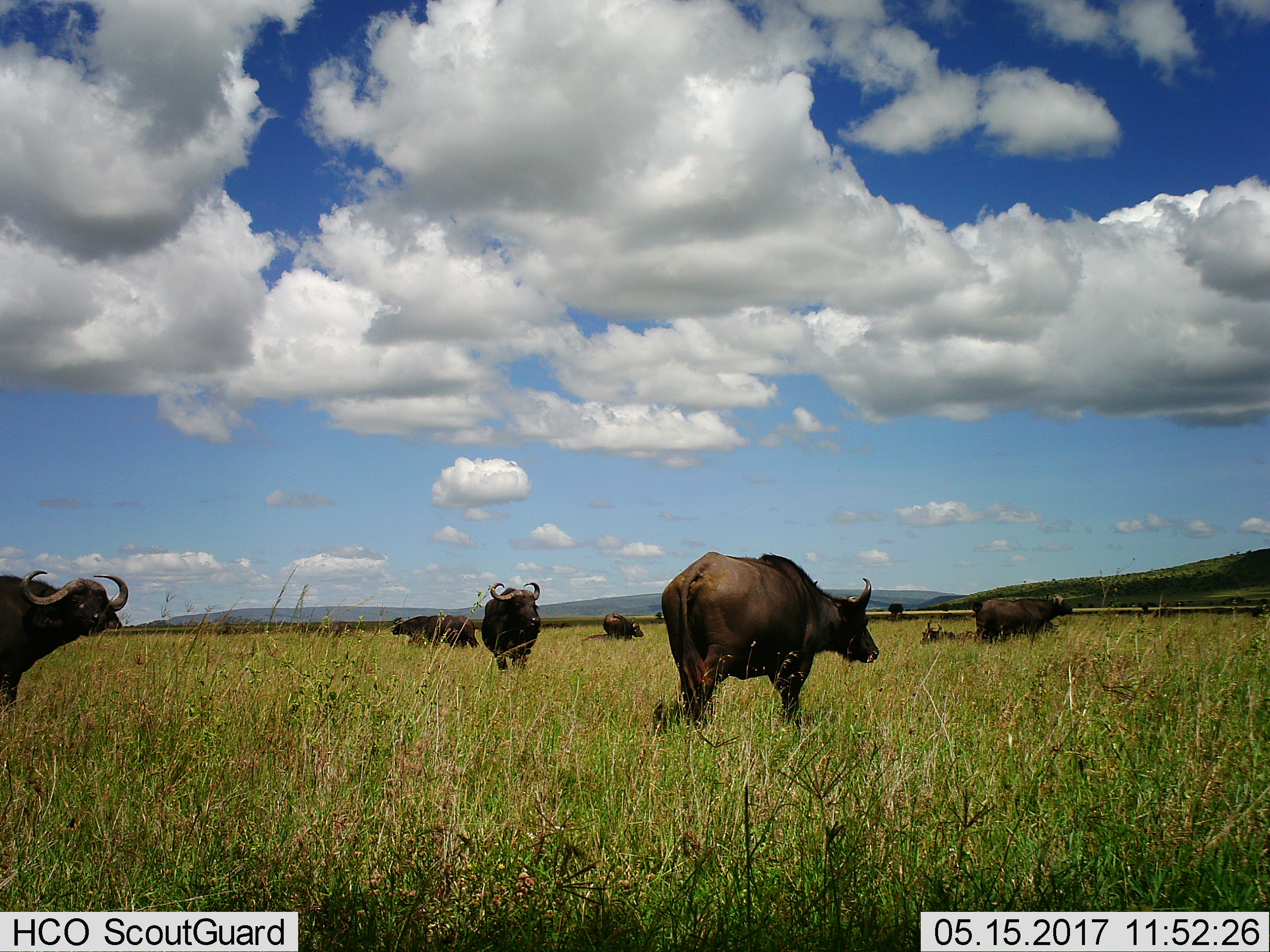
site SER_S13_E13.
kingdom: Animalia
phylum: Chordata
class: Mammalia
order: Artiodactyla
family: Bovidae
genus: Syncerus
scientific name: Syncerus caffer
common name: african buffalo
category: buffalo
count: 8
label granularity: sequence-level